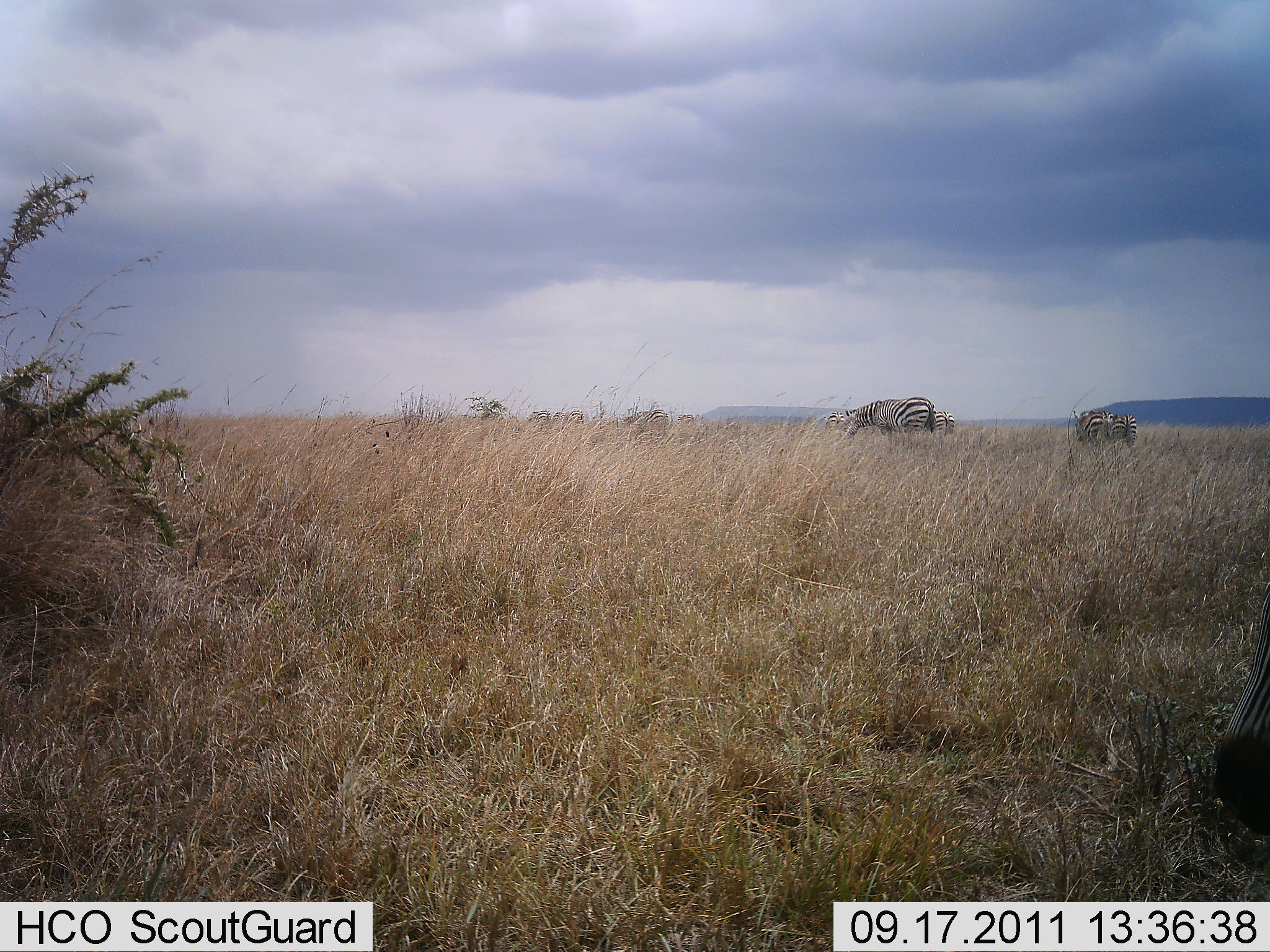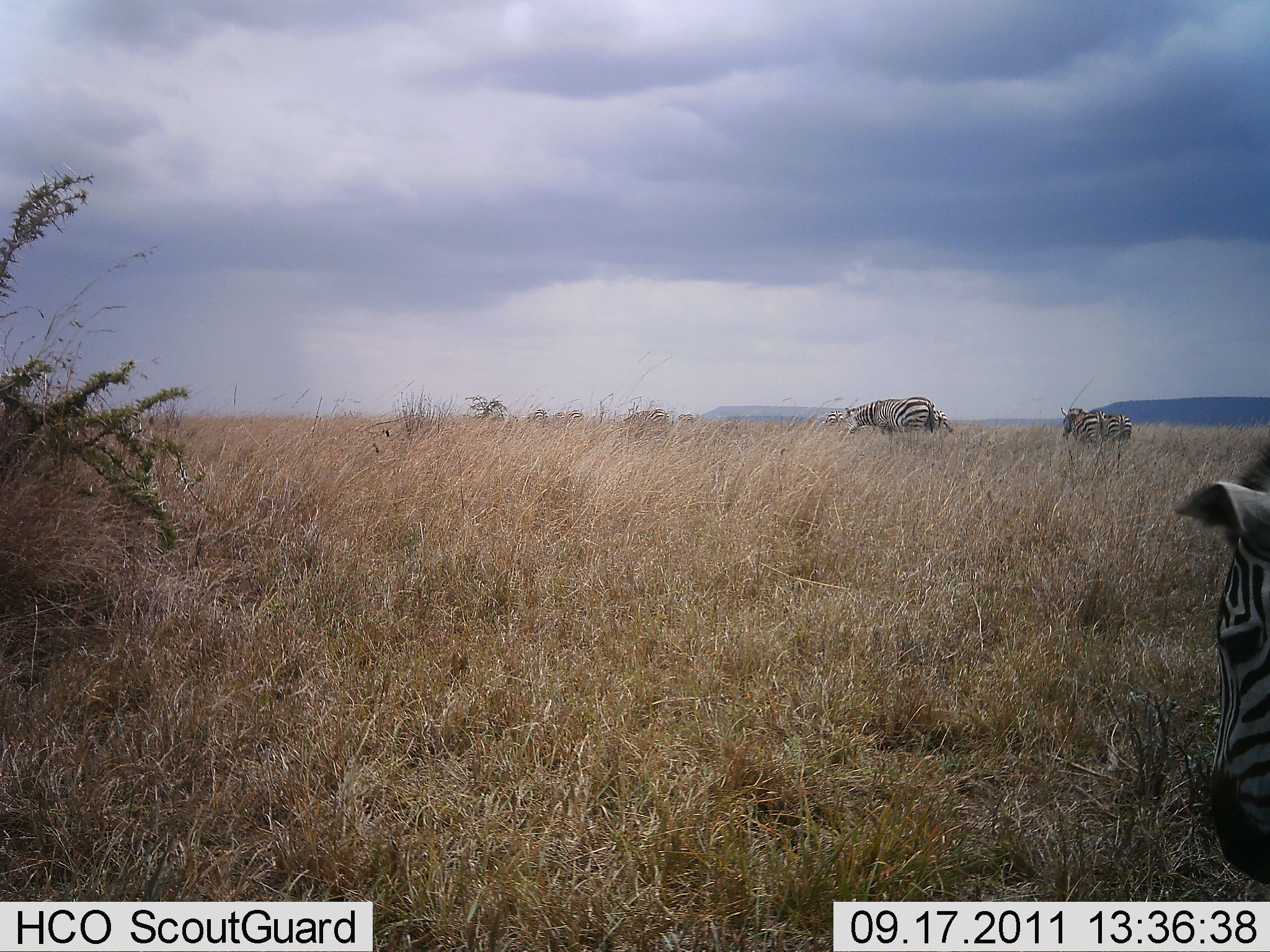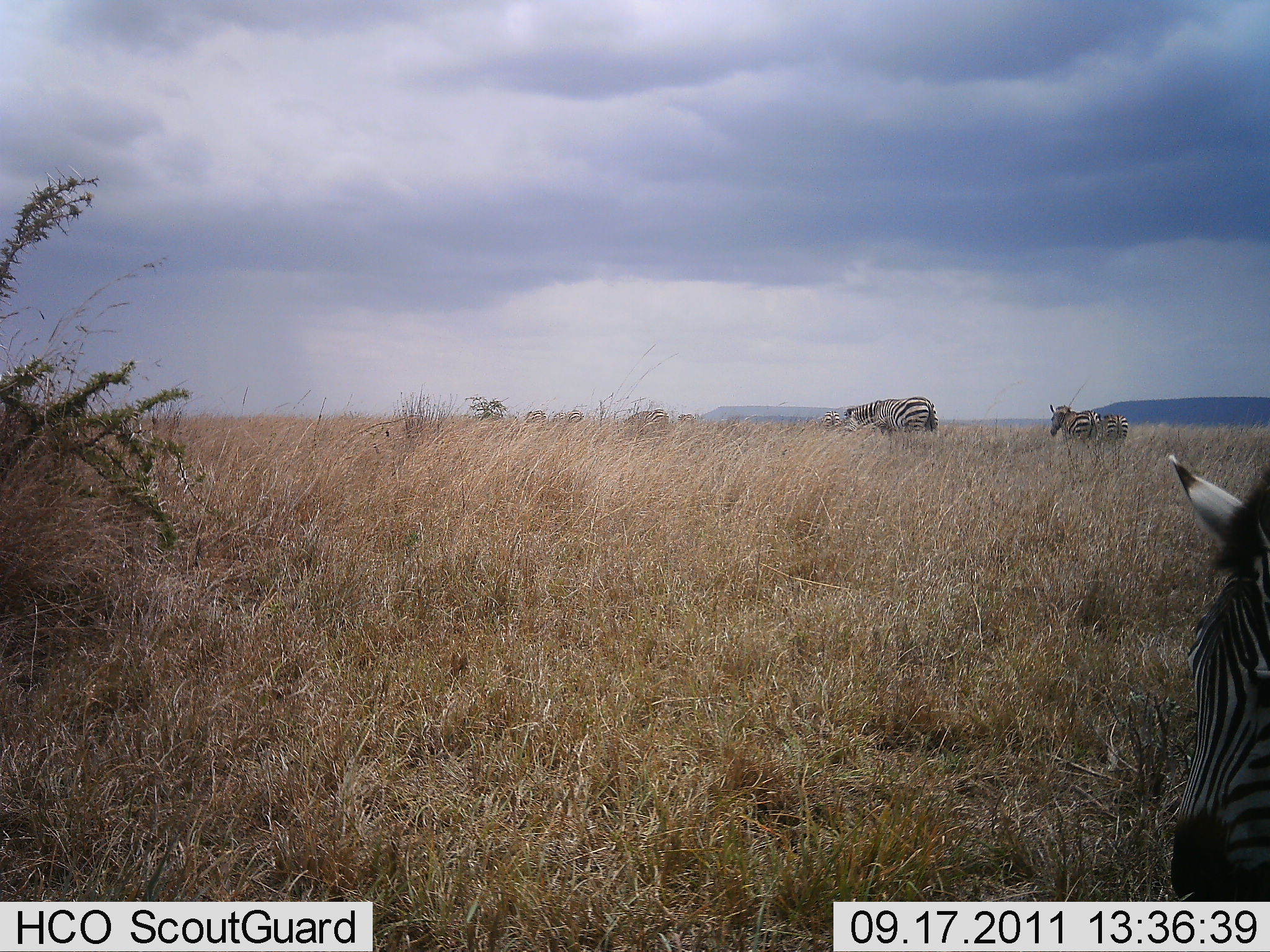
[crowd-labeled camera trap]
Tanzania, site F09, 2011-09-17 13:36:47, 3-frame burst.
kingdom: Animalia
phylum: Chordata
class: Mammalia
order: Perissodactyla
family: Equidae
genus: Equus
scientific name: Equus quagga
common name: plains zebra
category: zebra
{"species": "zebra (plains zebra) (Equus quagga)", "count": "4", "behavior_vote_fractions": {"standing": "30%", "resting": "0%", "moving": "40%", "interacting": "0%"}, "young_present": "0%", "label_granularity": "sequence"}